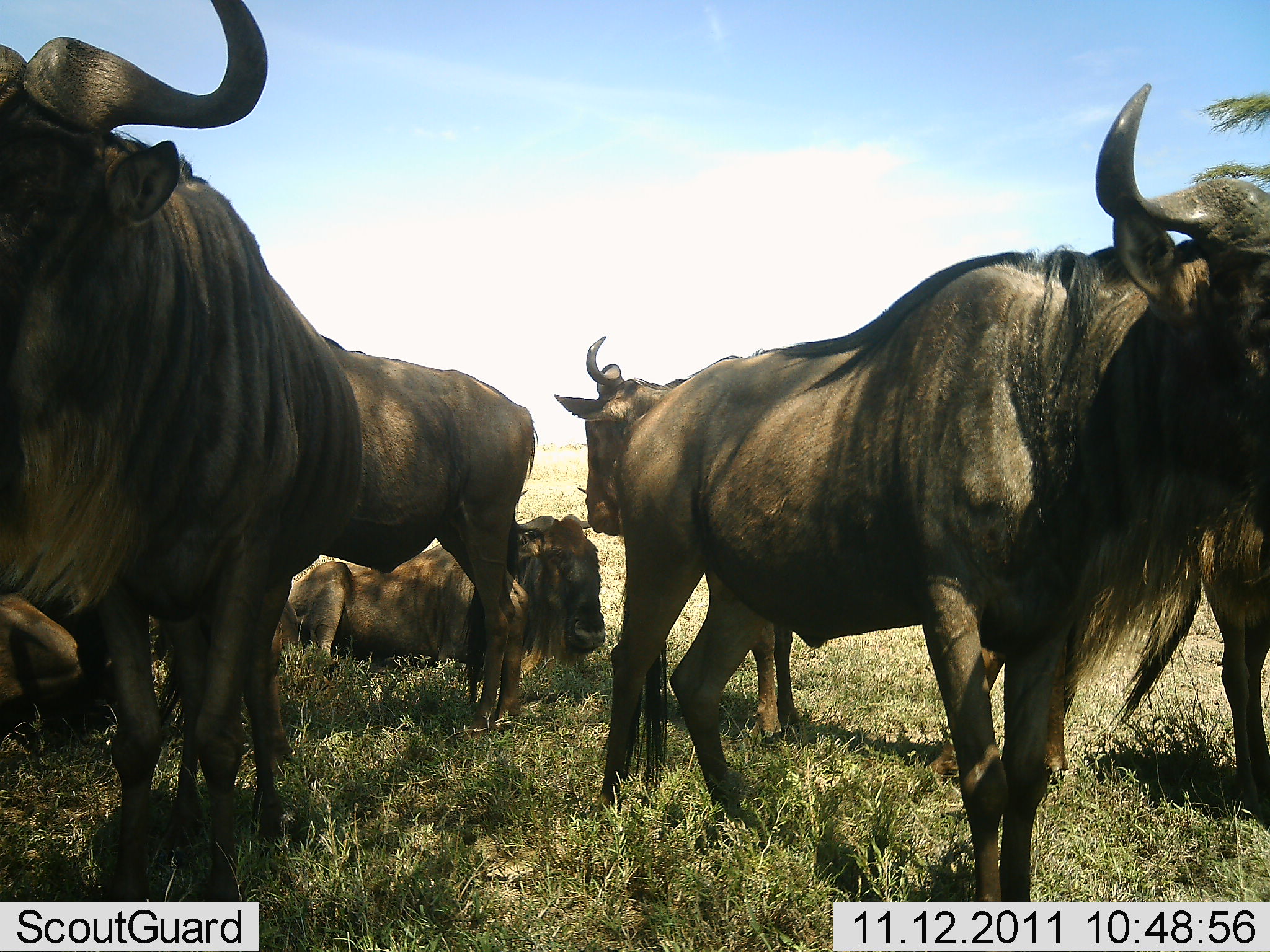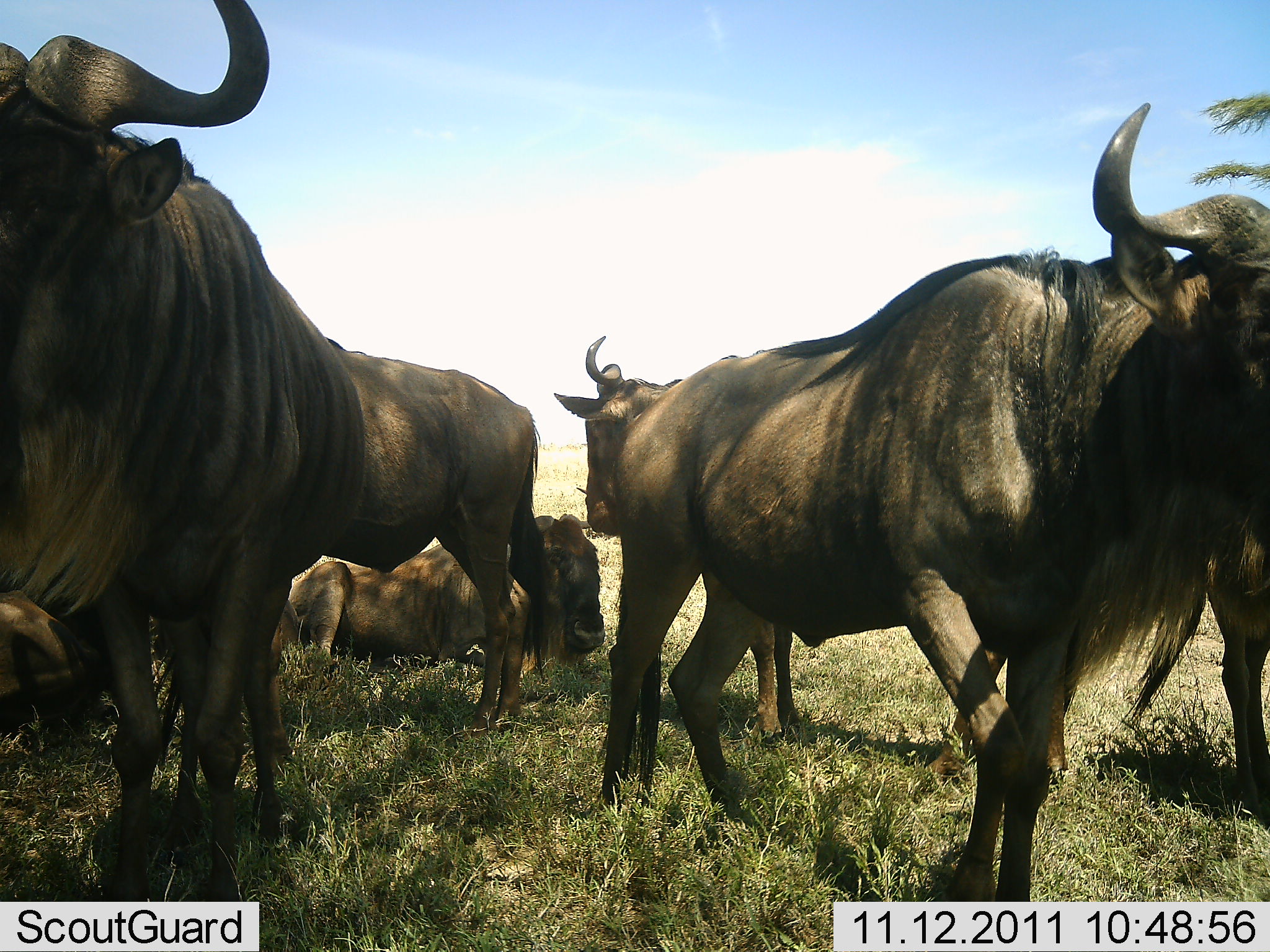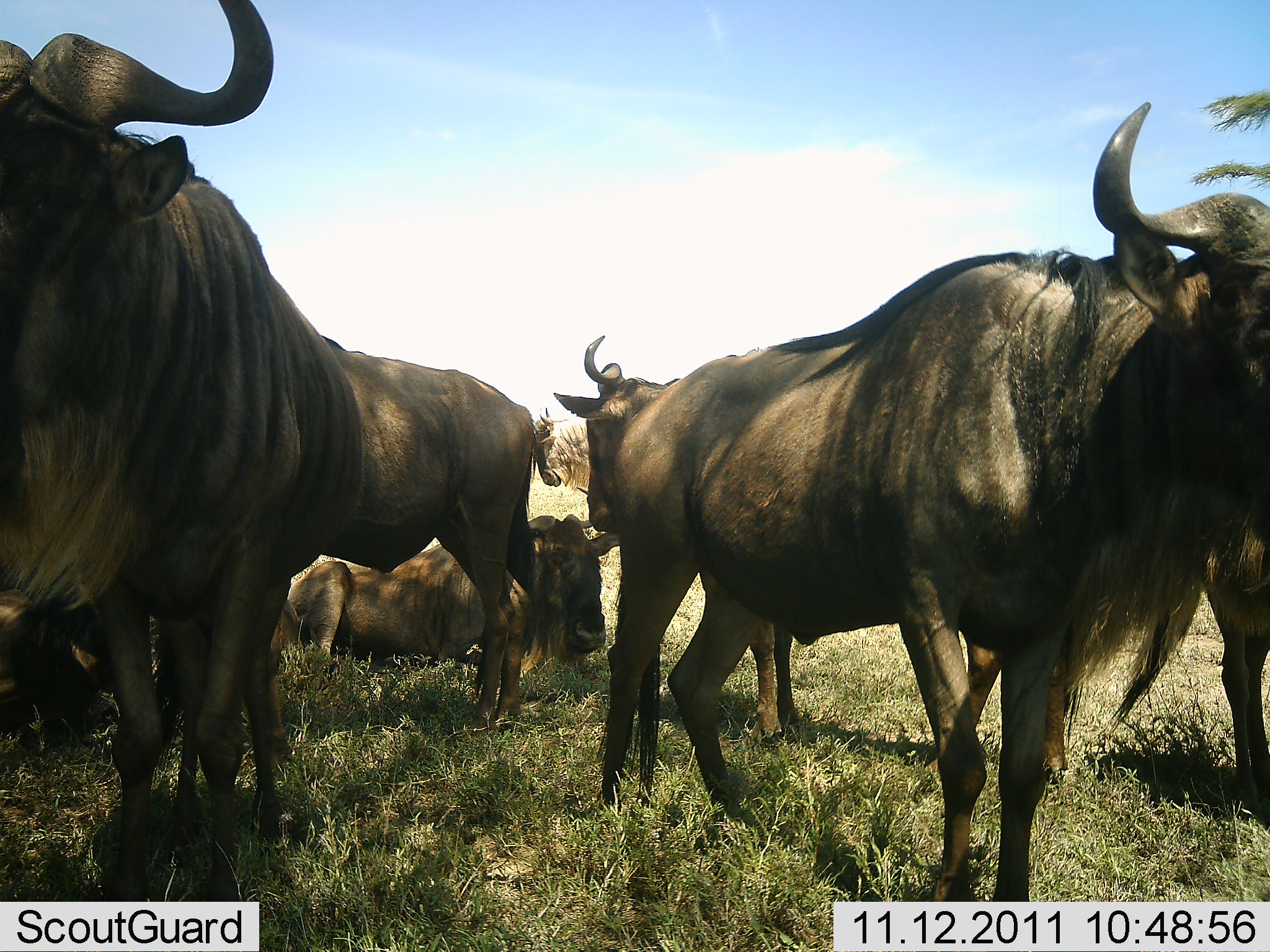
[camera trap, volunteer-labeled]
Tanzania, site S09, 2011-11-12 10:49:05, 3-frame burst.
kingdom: Animalia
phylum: Chordata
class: Mammalia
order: Artiodactyla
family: Bovidae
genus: Connochaetes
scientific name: Connochaetes taurinus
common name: blue wildebeest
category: wildebeest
Wildebeest (blue wildebeest) (Connochaetes taurinus), count 6. Behavior (volunteer vote fractions): standing 80%, resting 90%, moving 10%, interacting 10%. Young present (vote fraction): 0%. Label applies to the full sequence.